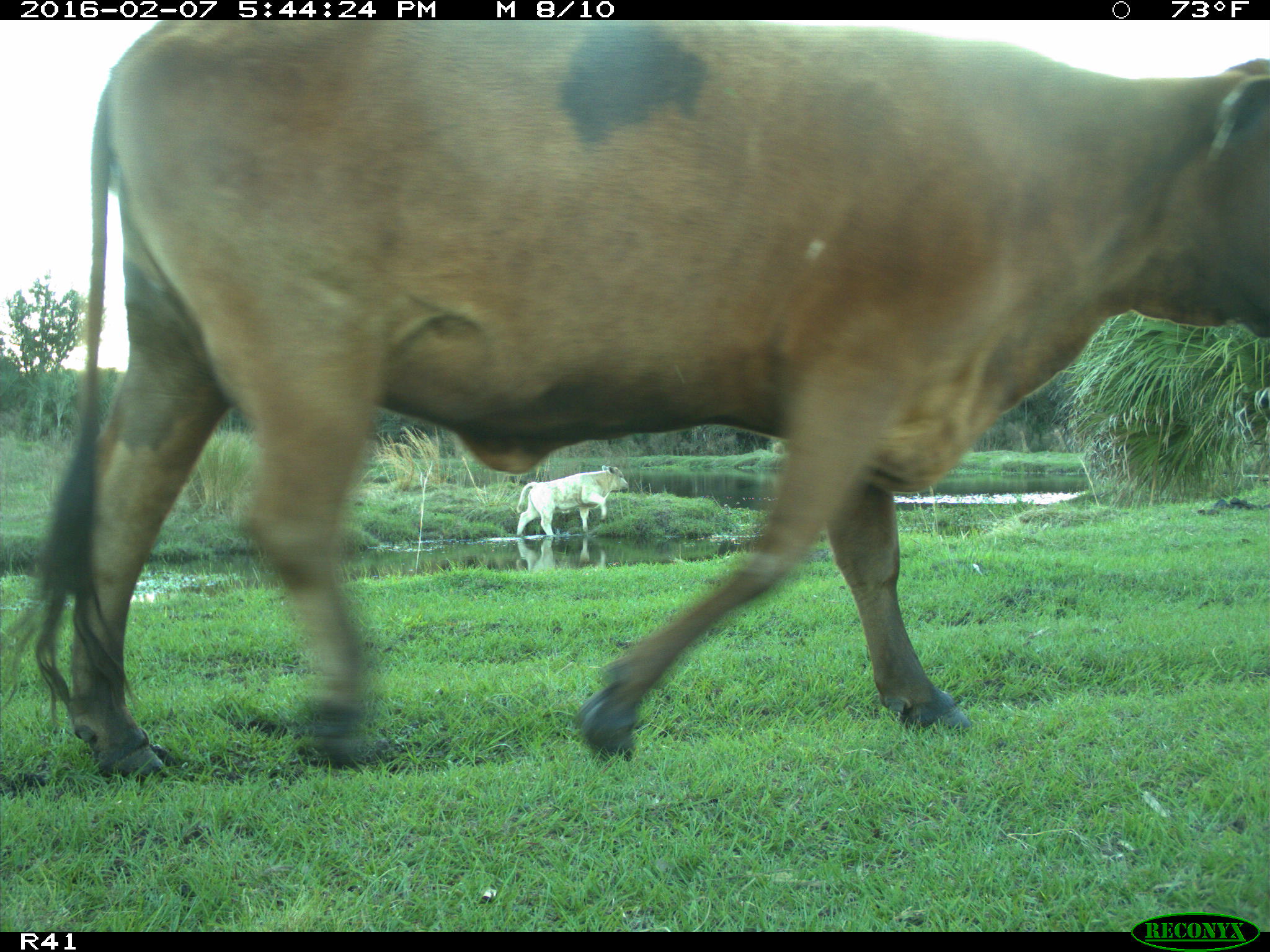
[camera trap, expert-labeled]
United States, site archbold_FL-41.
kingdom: Animalia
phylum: Chordata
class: Mammalia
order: Artiodactyla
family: Bovidae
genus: Bos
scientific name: Bos taurus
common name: domestic cow